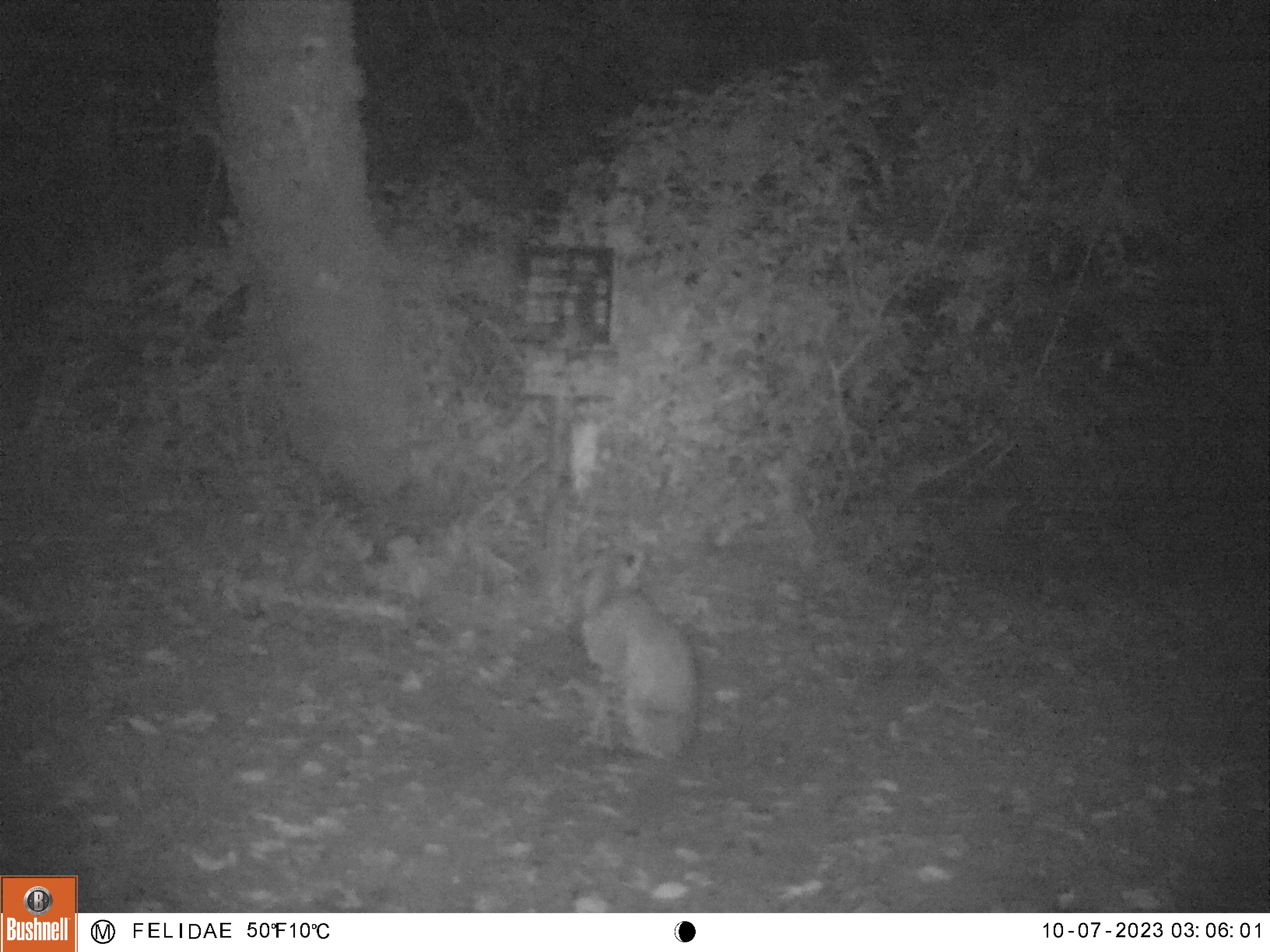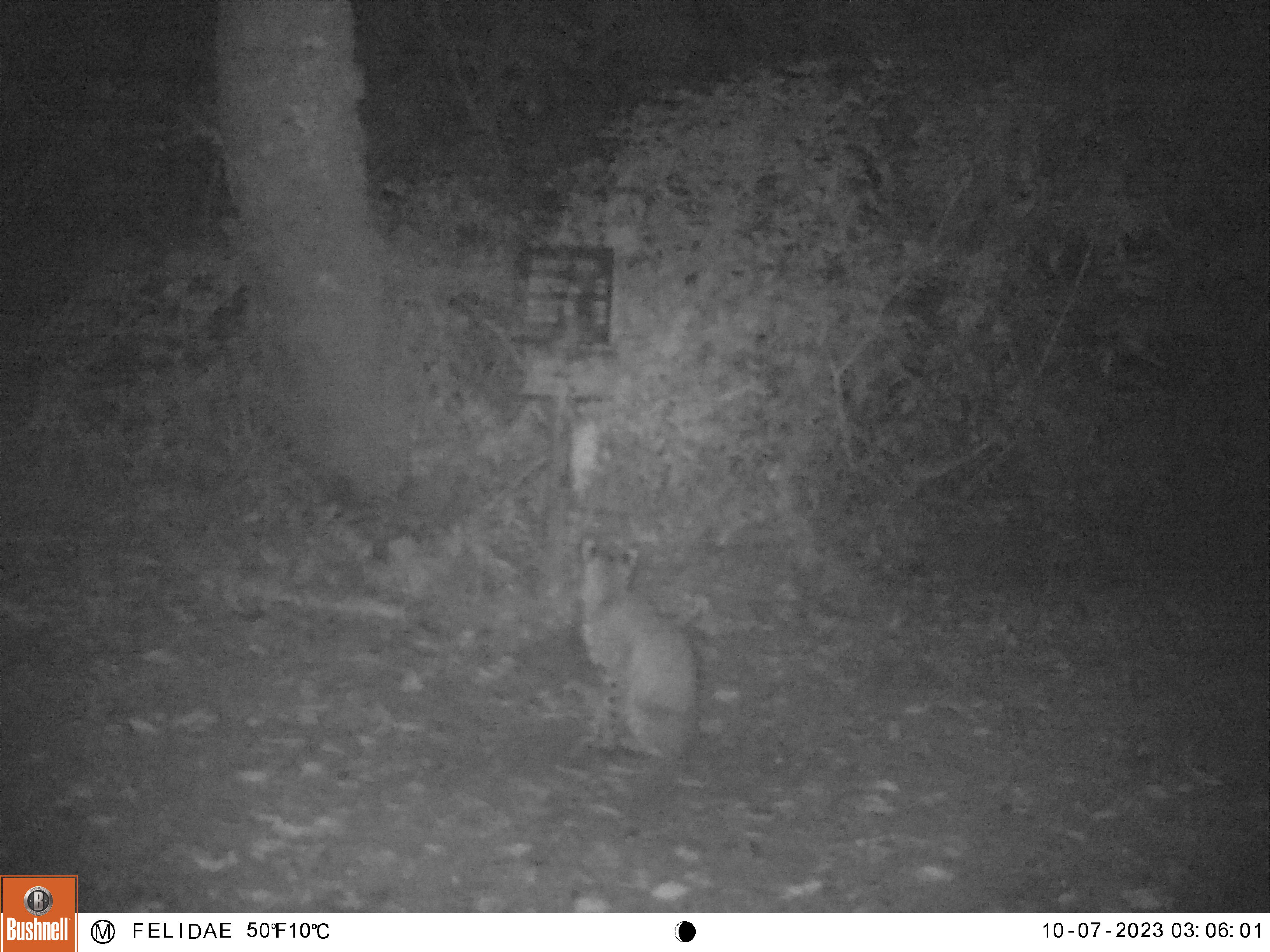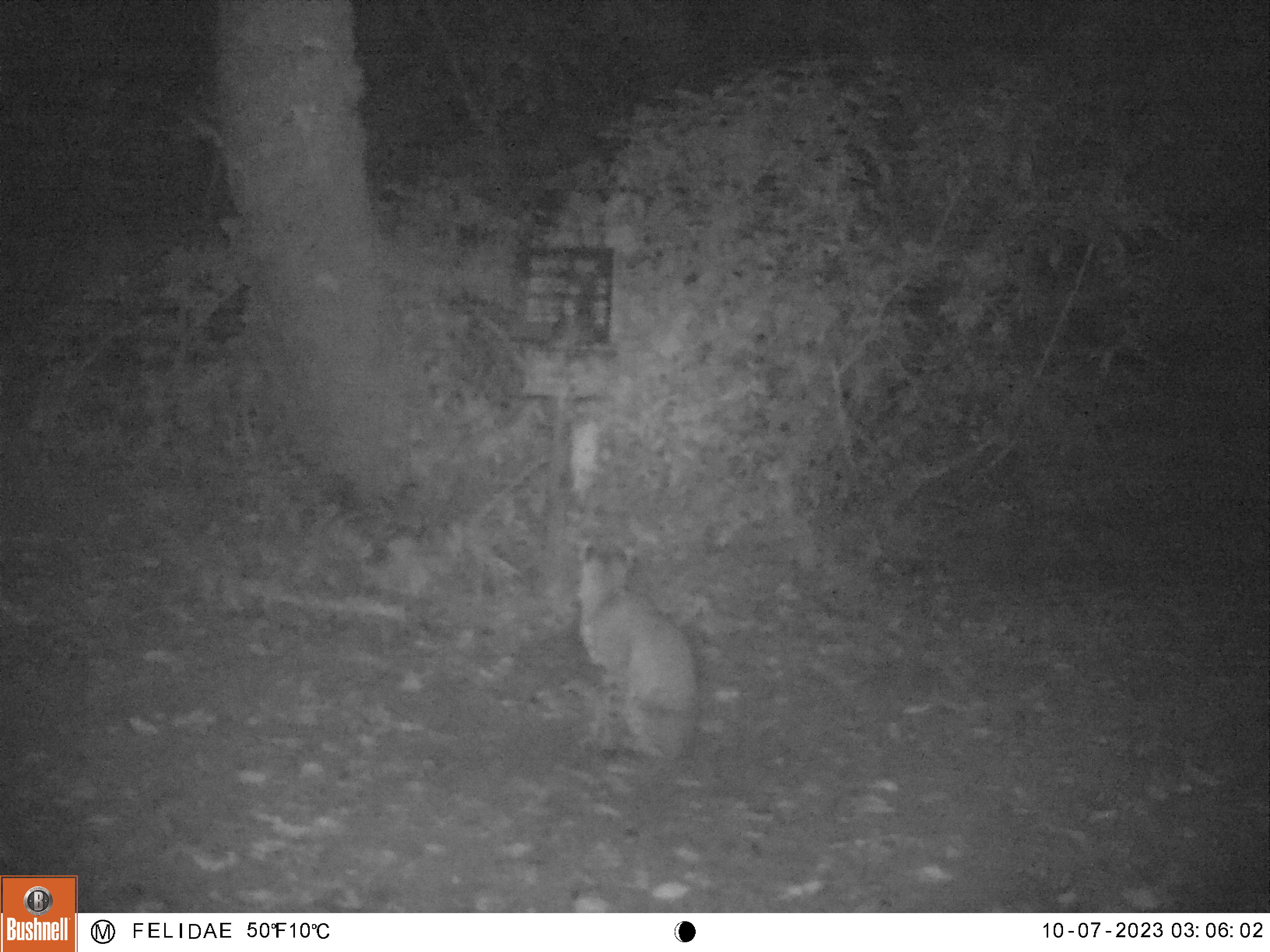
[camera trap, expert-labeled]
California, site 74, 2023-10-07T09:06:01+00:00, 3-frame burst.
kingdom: Animalia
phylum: Chordata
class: Mammalia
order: Carnivora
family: Felidae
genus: Lynx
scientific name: Lynx rufus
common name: bobcat